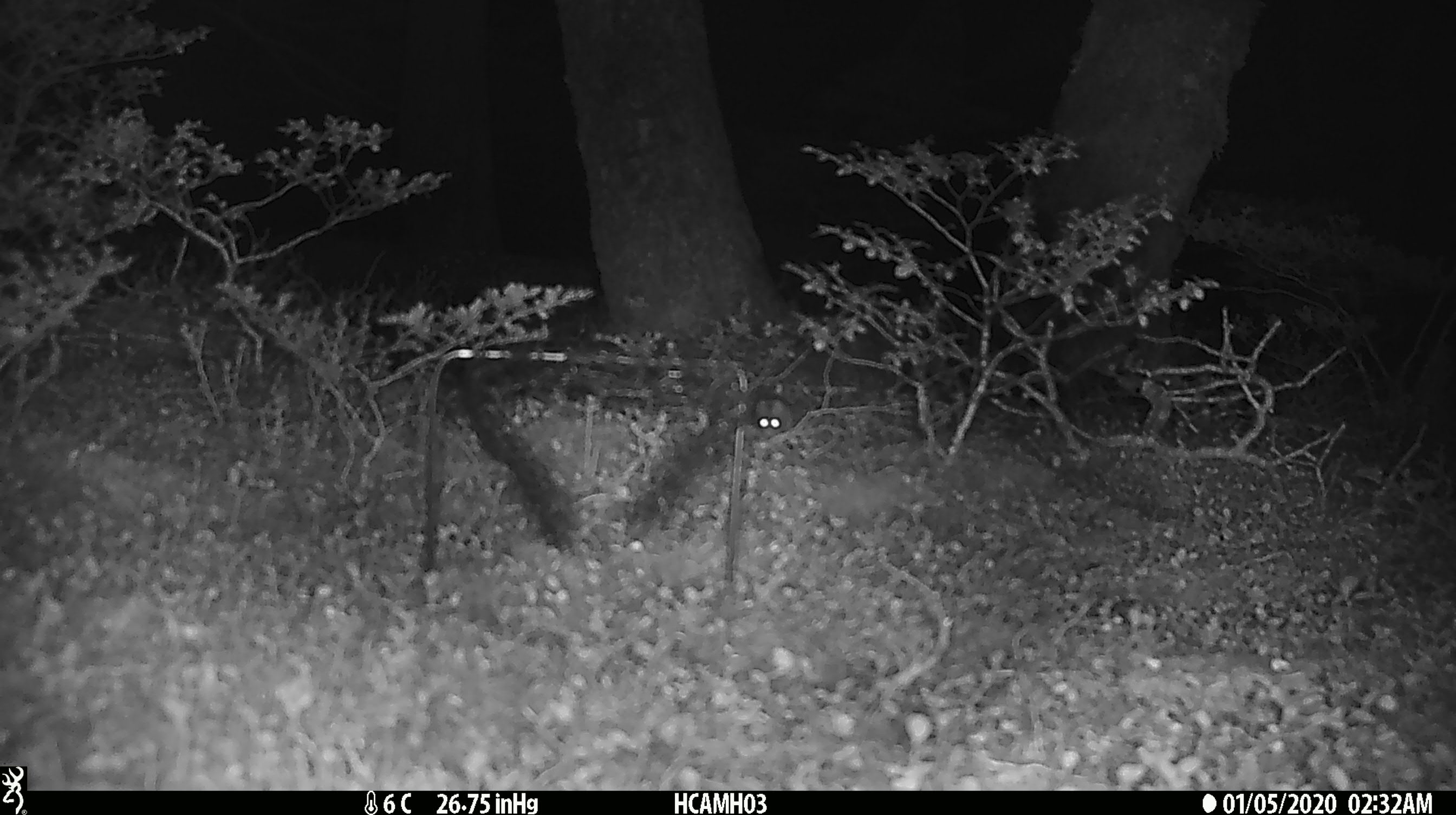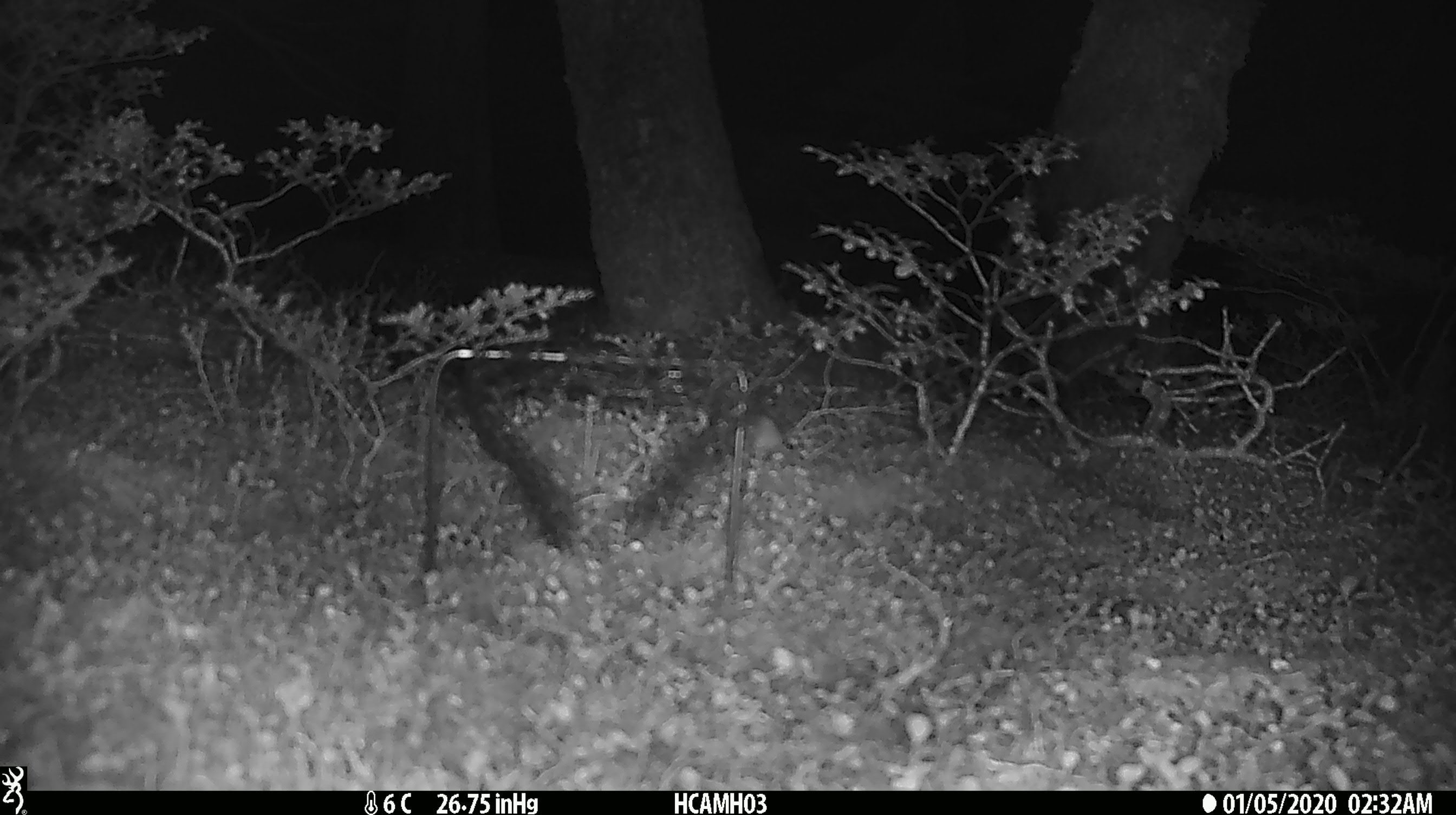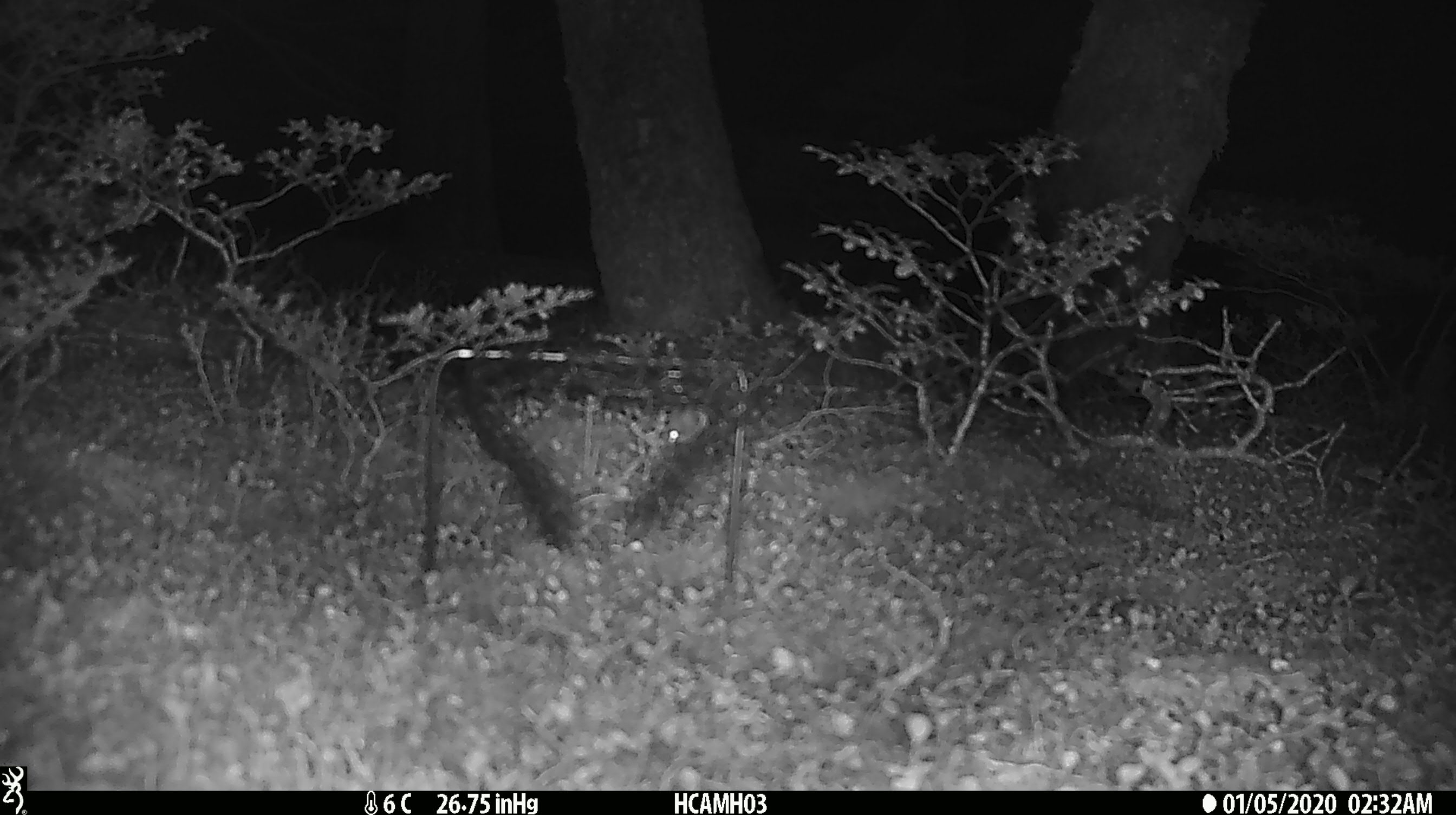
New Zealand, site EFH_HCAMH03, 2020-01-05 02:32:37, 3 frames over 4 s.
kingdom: Animalia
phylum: Chordata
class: Mammalia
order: Rodentia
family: Muridae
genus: Mus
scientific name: Mus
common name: mouse